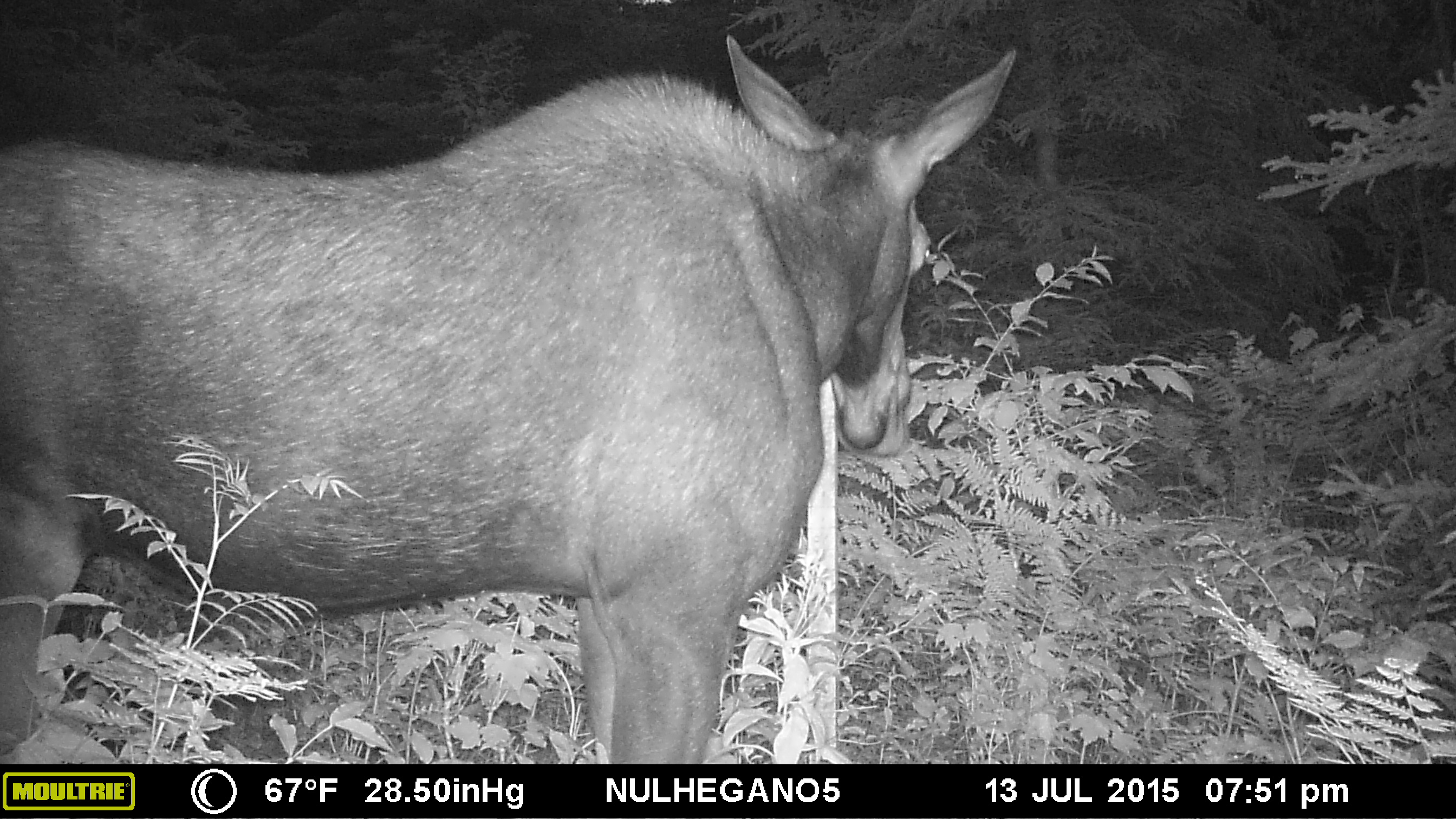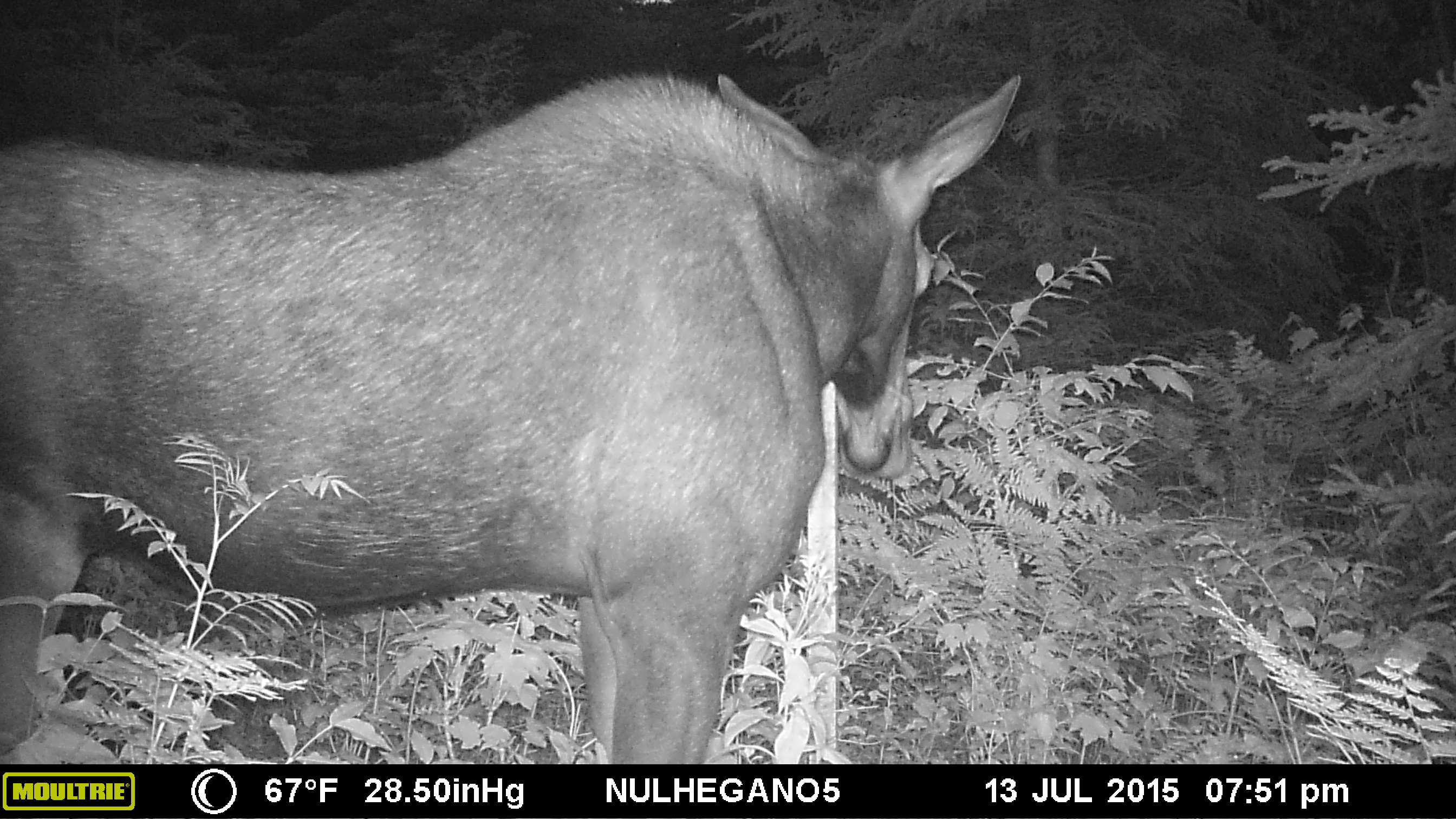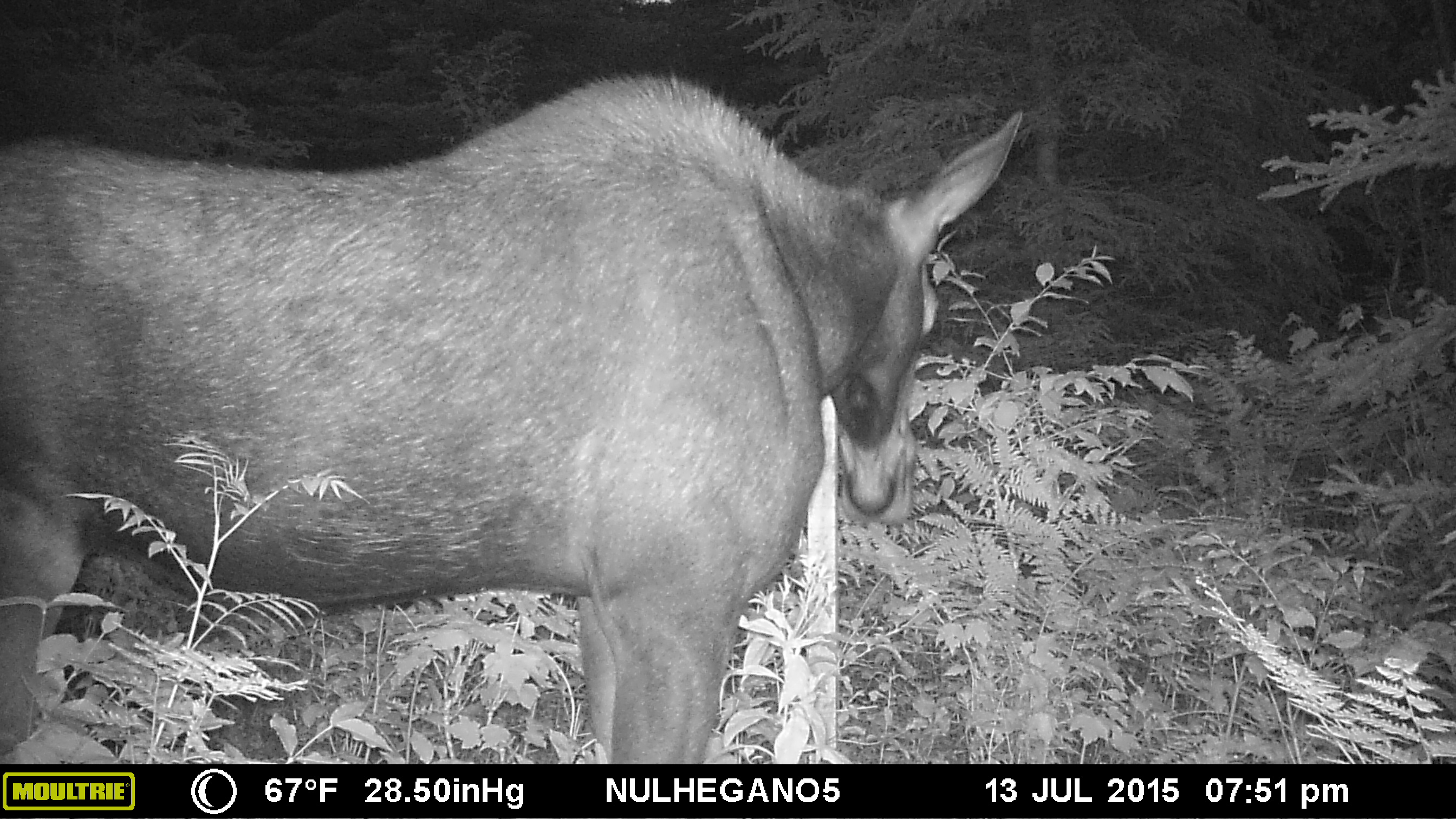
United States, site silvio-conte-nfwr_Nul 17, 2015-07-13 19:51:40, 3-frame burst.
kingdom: Animalia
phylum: Chordata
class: Mammalia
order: Artiodactyla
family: Cervidae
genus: Alces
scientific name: Alces alces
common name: moose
Moose (Alces alces).